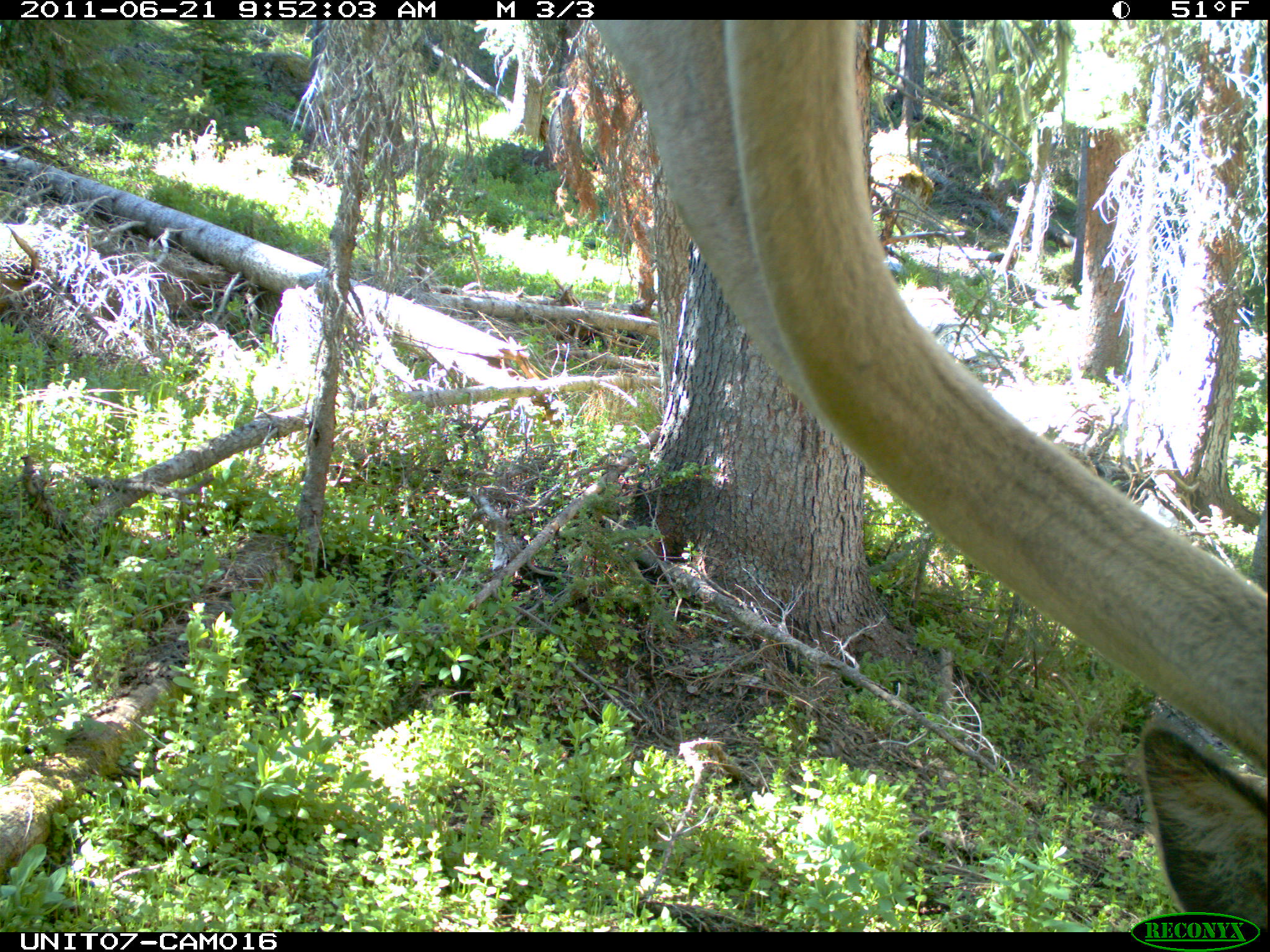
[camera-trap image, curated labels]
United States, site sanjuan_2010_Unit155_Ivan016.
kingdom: Animalia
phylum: Chordata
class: Mammalia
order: Artiodactyla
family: Cervidae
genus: Cervus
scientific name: Cervus elaphus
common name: red deer